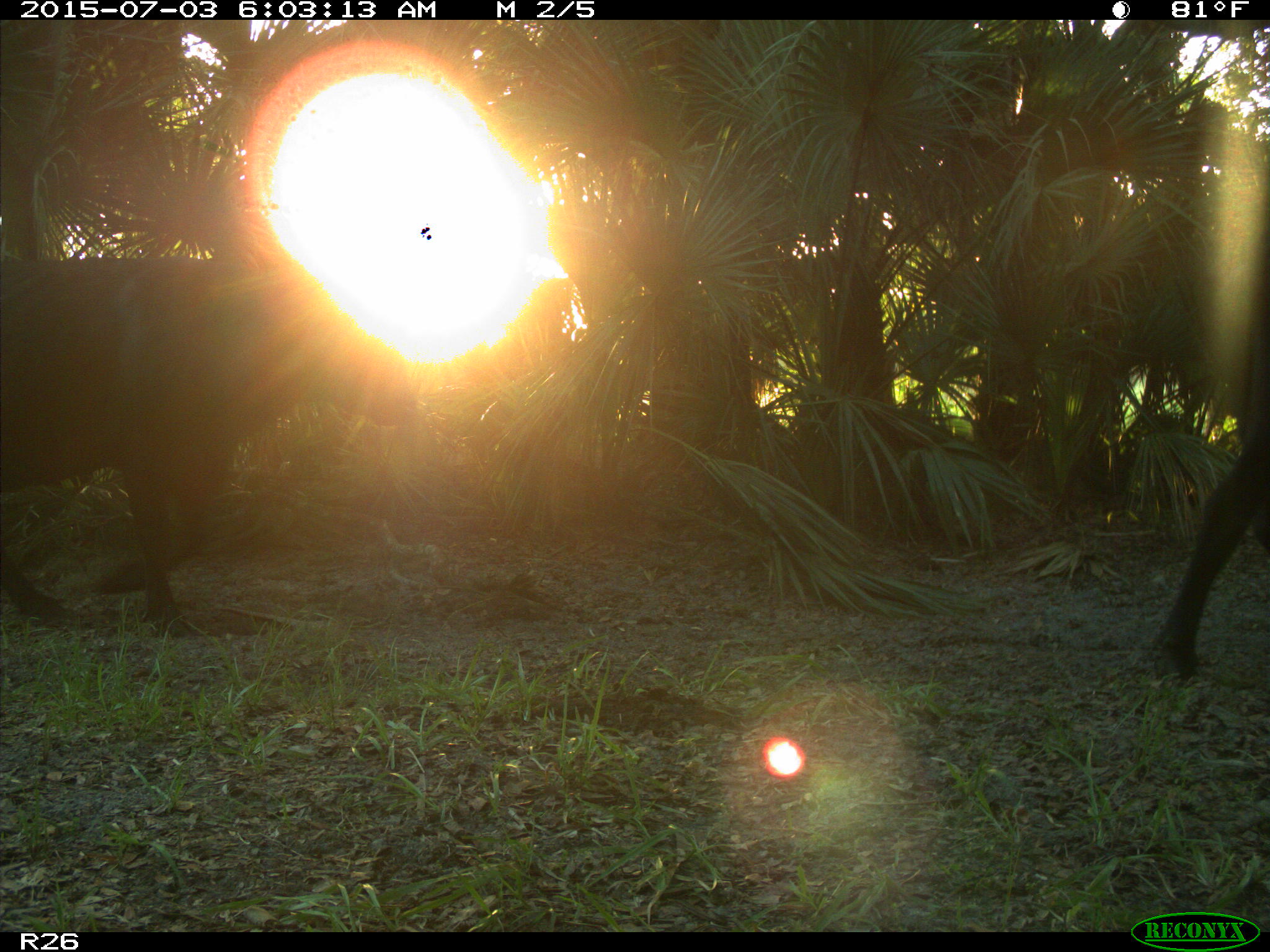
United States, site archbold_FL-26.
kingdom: Animalia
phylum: Chordata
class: Mammalia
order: Artiodactyla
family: Bovidae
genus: Bos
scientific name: Bos taurus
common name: domestic cow